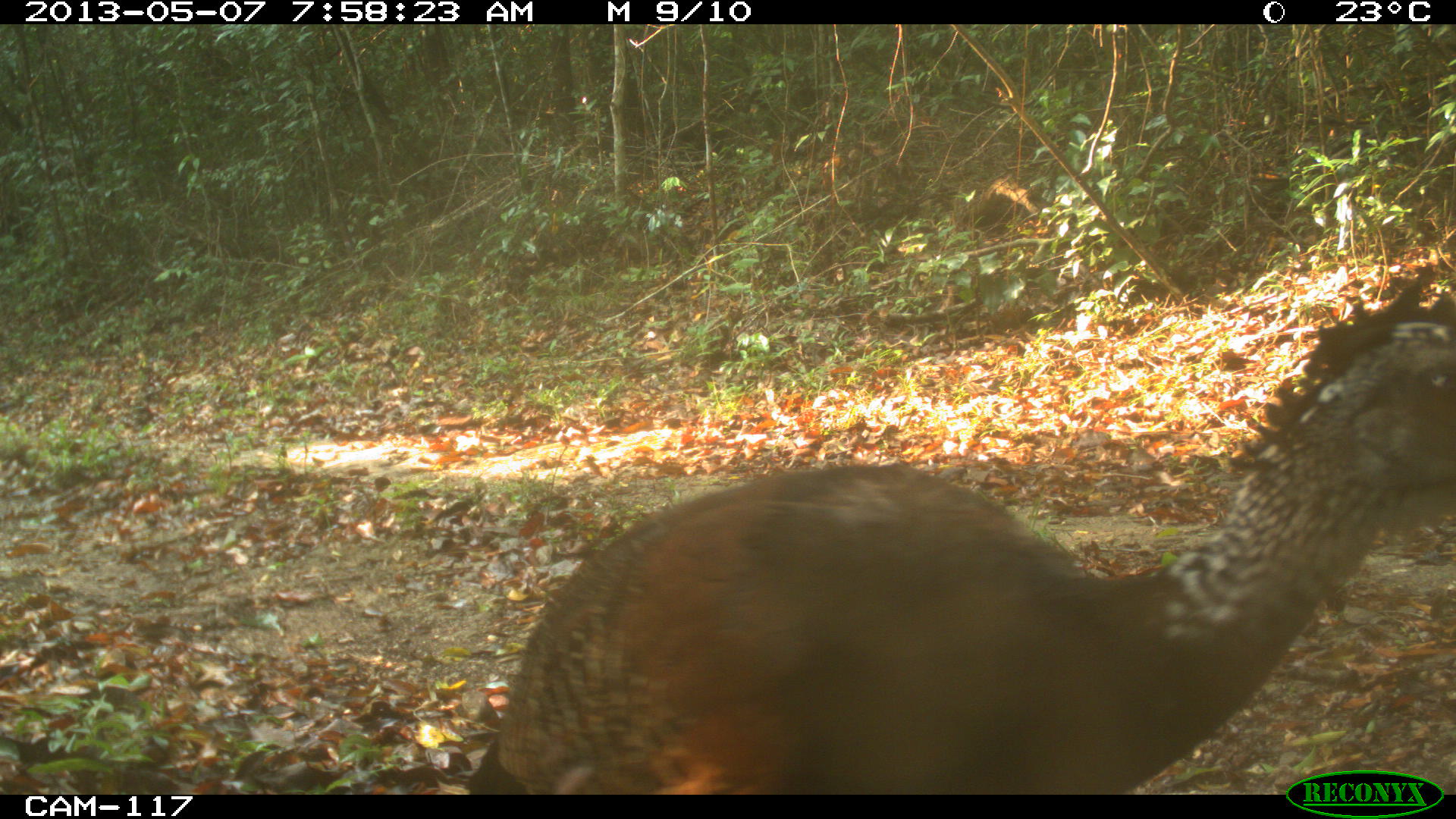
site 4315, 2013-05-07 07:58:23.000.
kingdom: Animalia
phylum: Chordata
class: Aves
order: Galliformes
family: Cracidae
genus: Crax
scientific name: Crax rubra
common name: great curassow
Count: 1.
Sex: female.